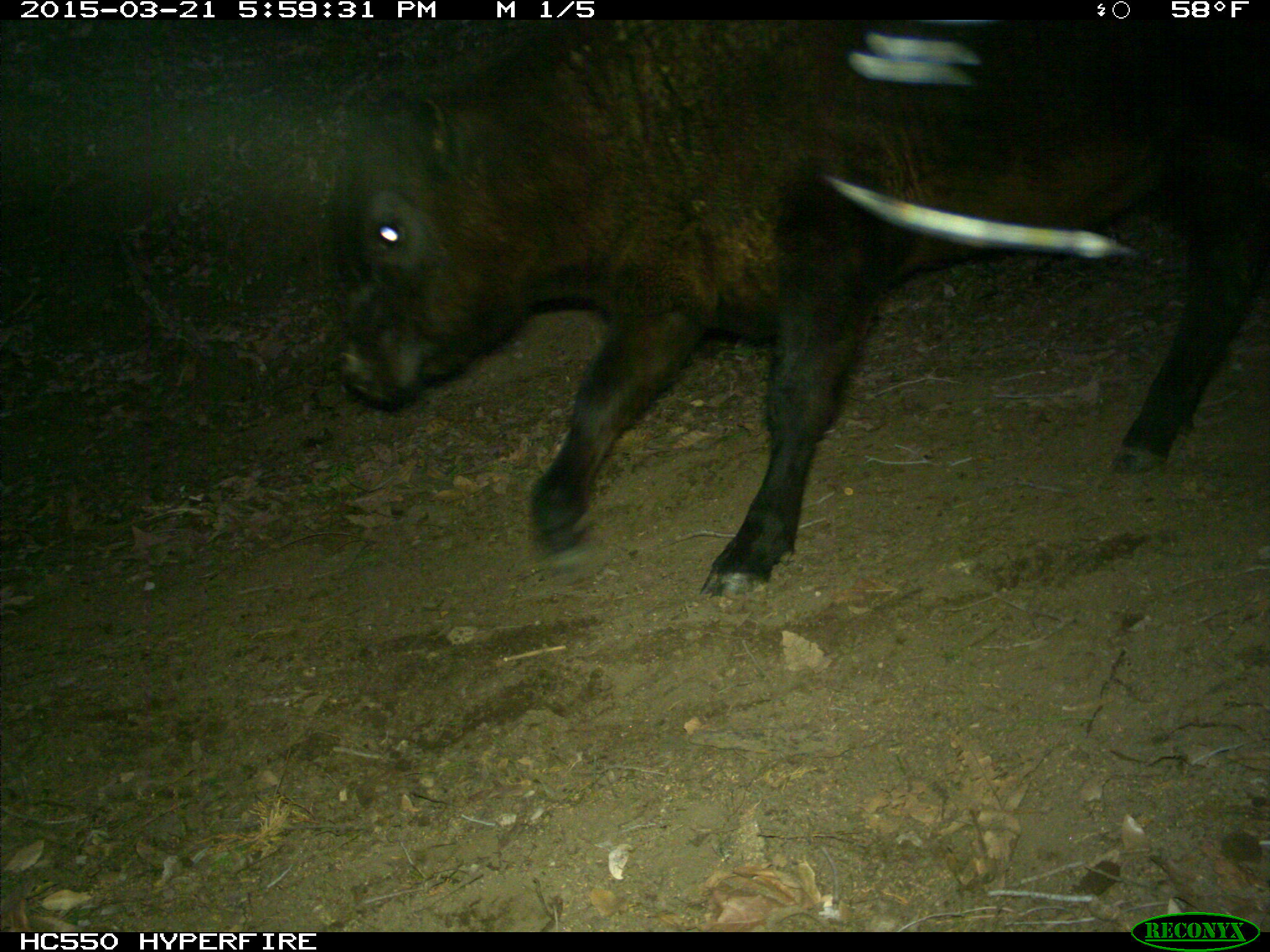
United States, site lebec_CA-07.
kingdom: Animalia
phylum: Chordata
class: Mammalia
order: Artiodactyla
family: Bovidae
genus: Bos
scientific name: Bos taurus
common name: domestic cow